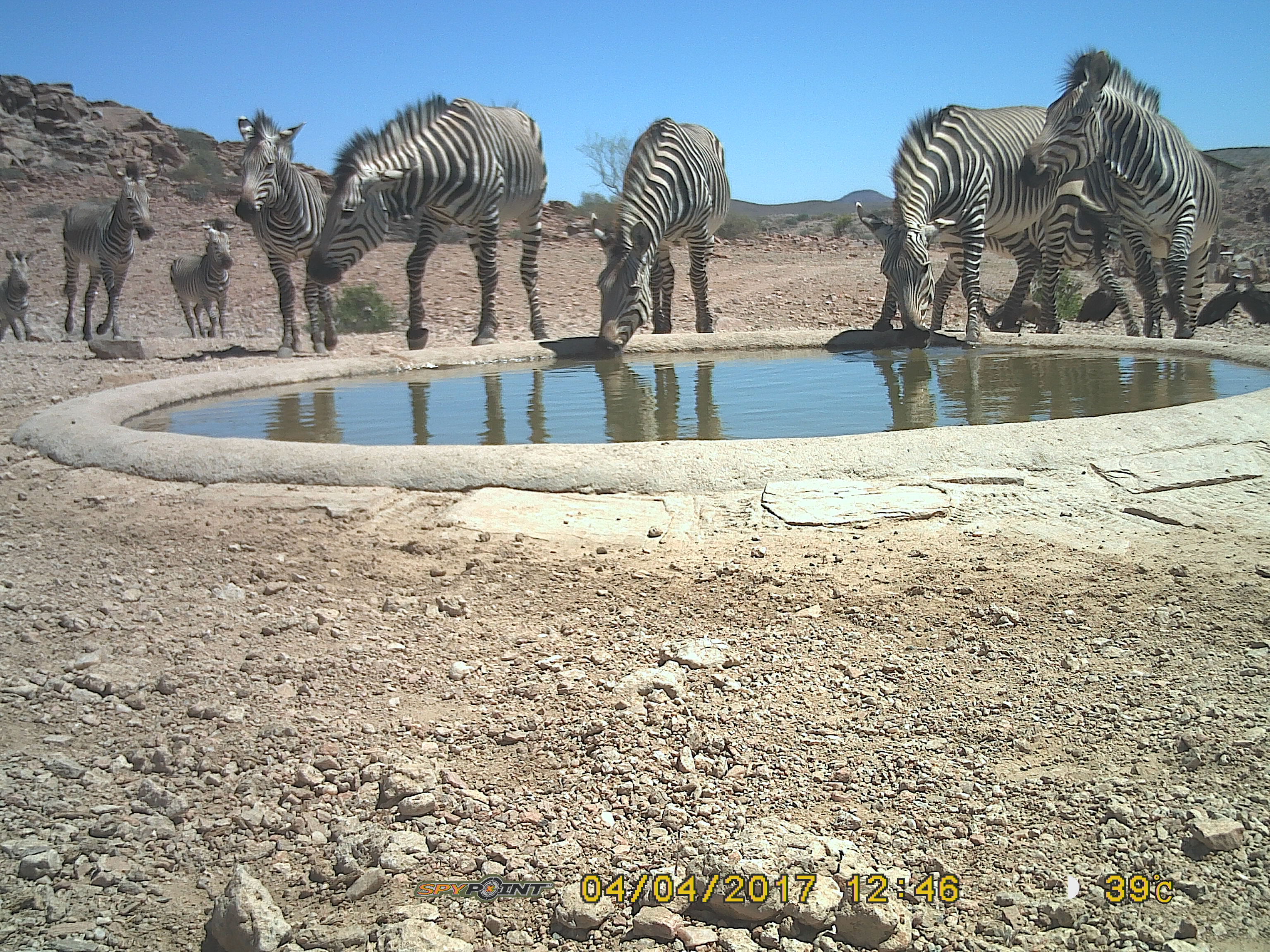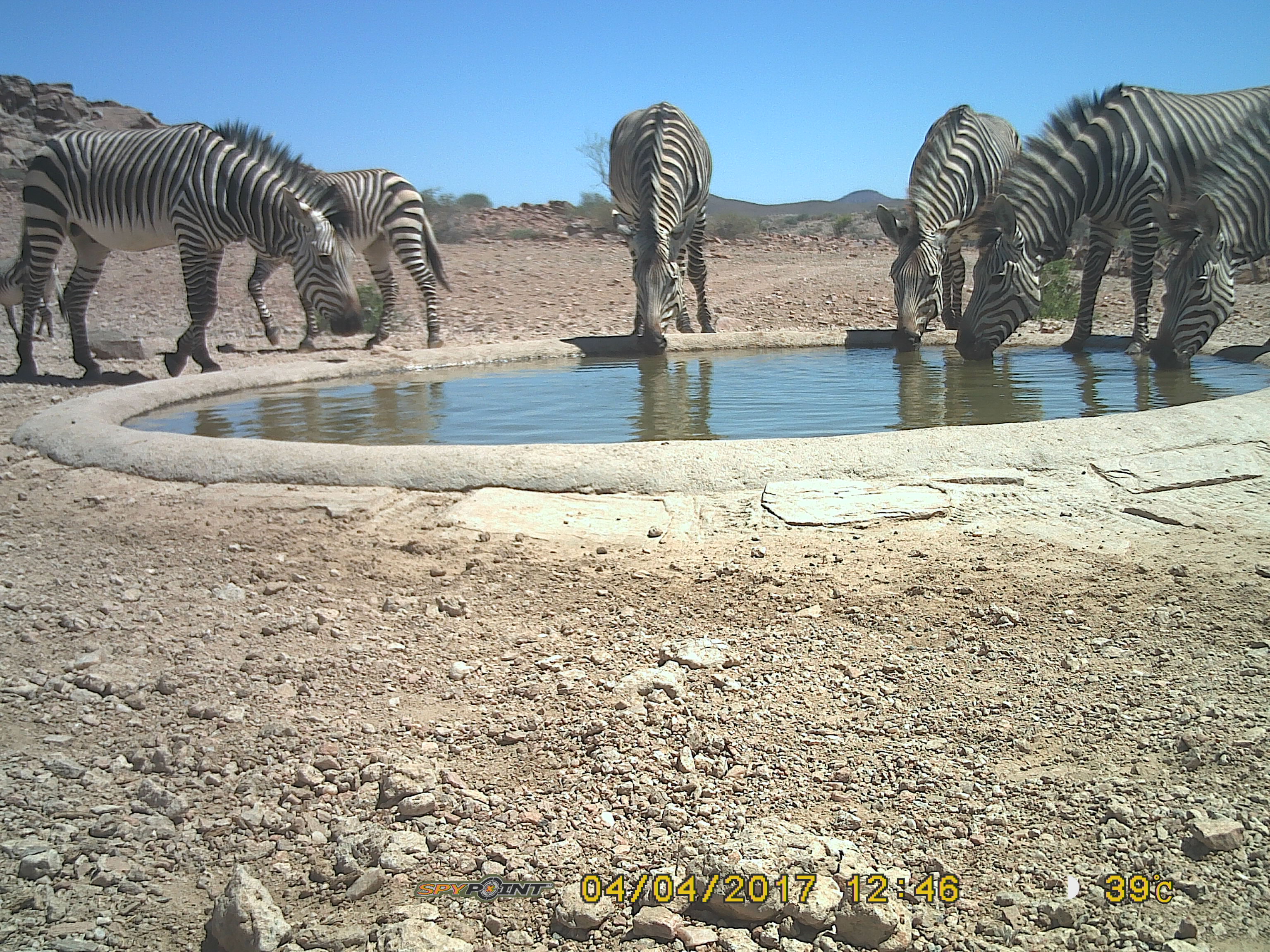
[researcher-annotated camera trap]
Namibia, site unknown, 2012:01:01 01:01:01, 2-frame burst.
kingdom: Animalia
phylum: Chordata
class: Mammalia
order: Perissodactyla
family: Equidae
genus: Equus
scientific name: Equus zebra hartmannae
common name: hartmann's mountain zebra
Equus zebra hartmannae (hartmann's mountain zebra).